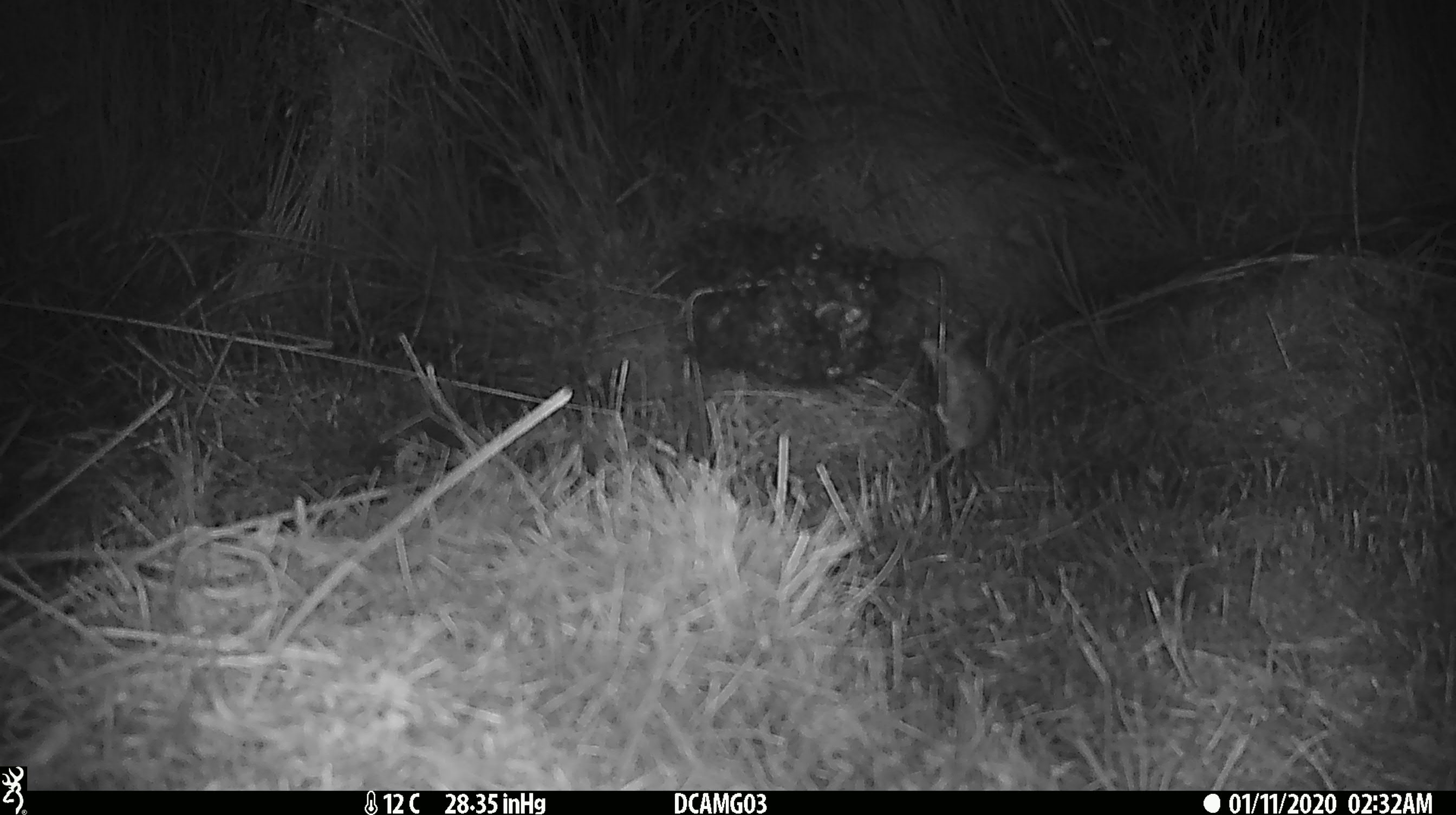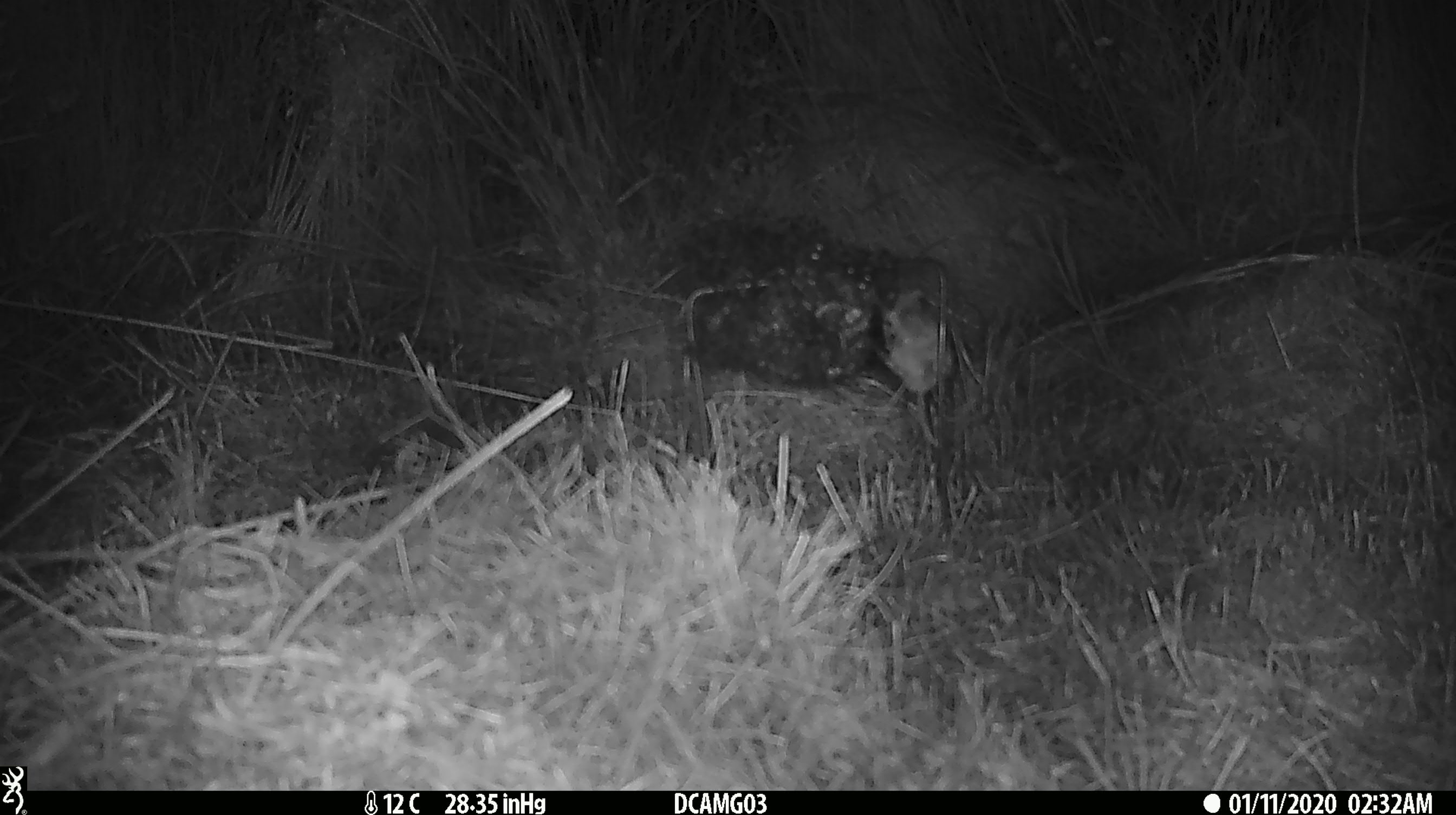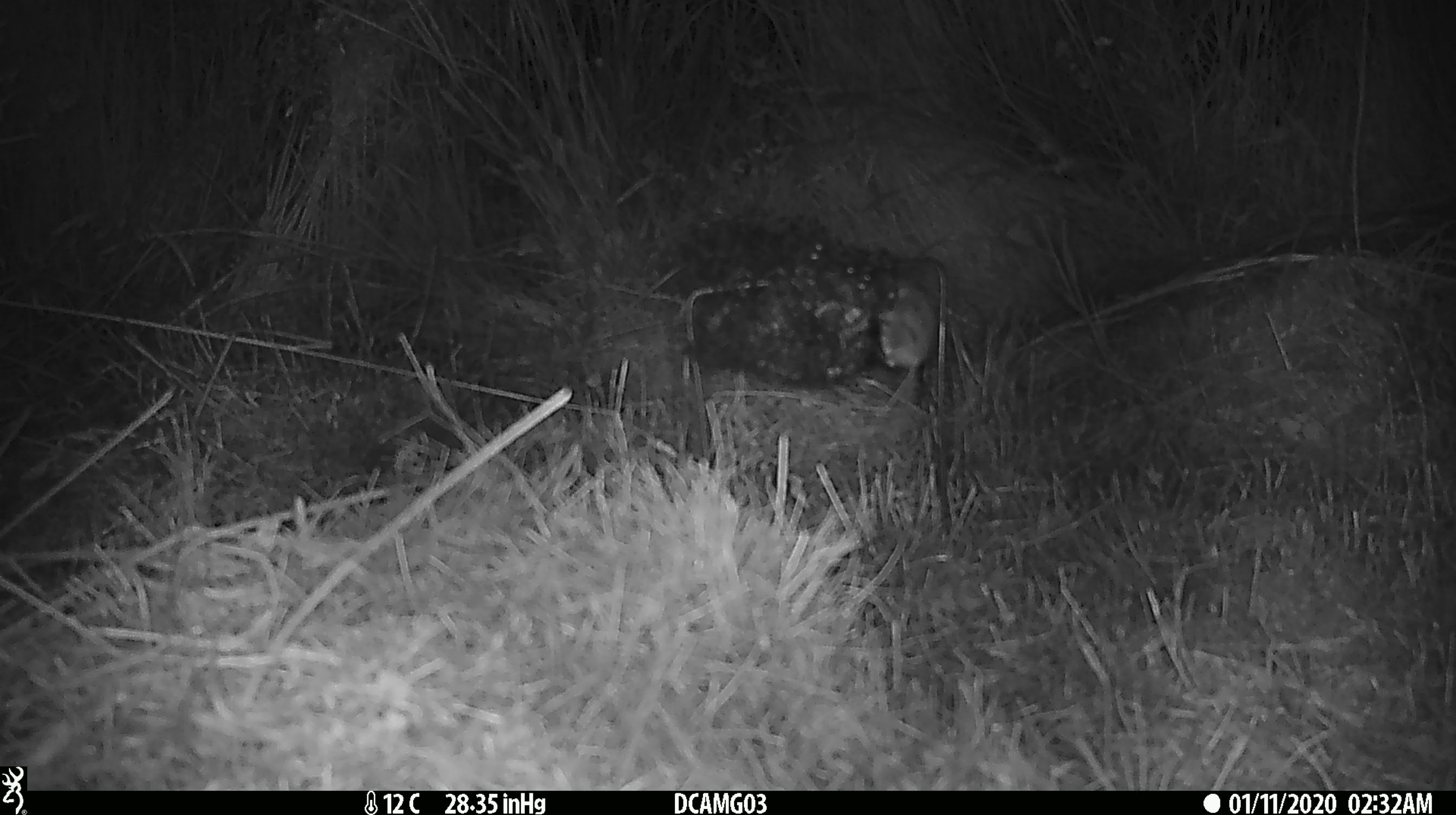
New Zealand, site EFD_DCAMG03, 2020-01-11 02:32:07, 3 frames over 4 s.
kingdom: Animalia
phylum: Chordata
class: Mammalia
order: Rodentia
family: Muridae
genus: Mus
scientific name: Mus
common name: mouse